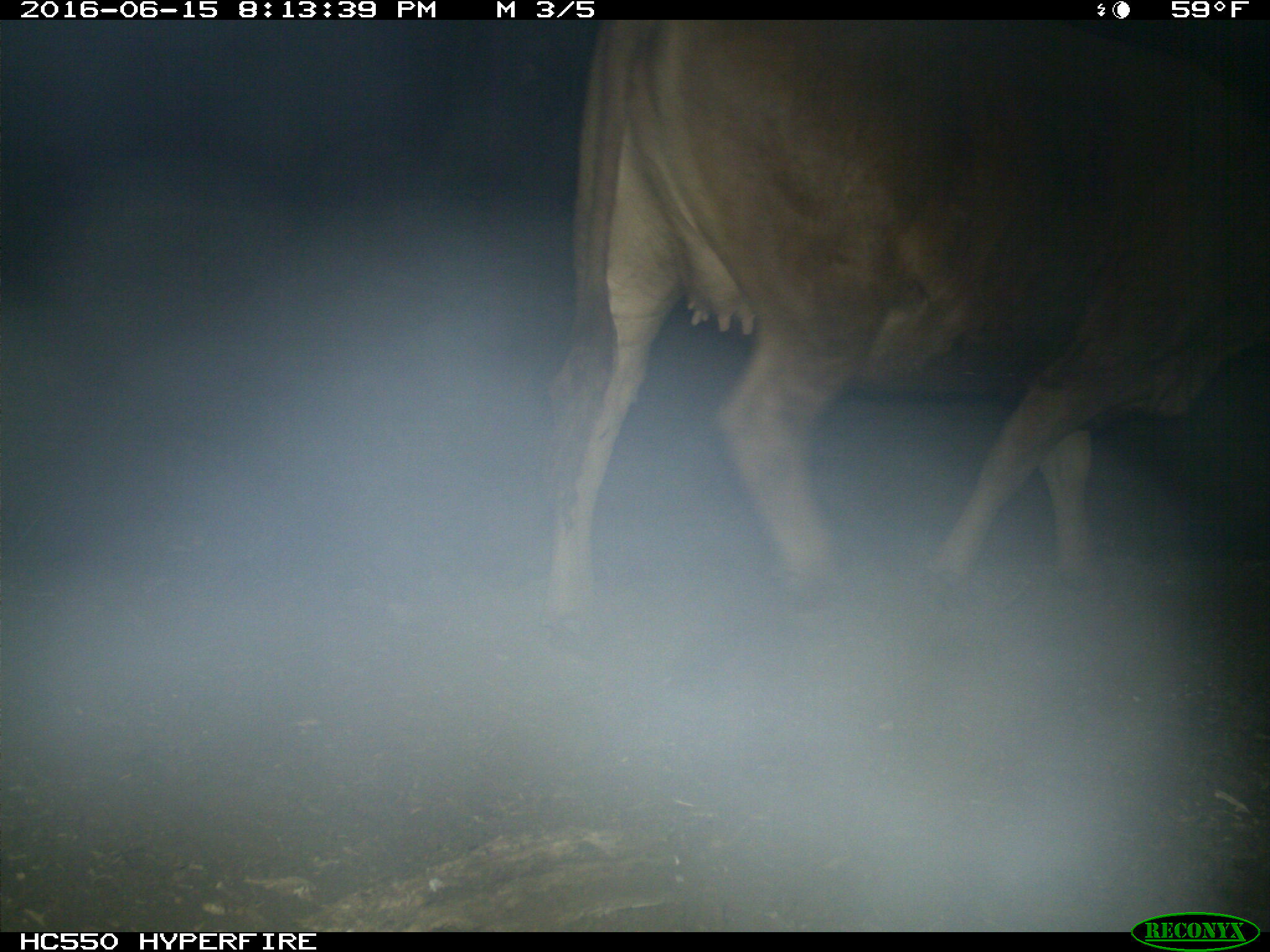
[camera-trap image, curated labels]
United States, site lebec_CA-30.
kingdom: Animalia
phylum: Chordata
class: Mammalia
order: Artiodactyla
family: Bovidae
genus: Bos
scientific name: Bos taurus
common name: domestic cow